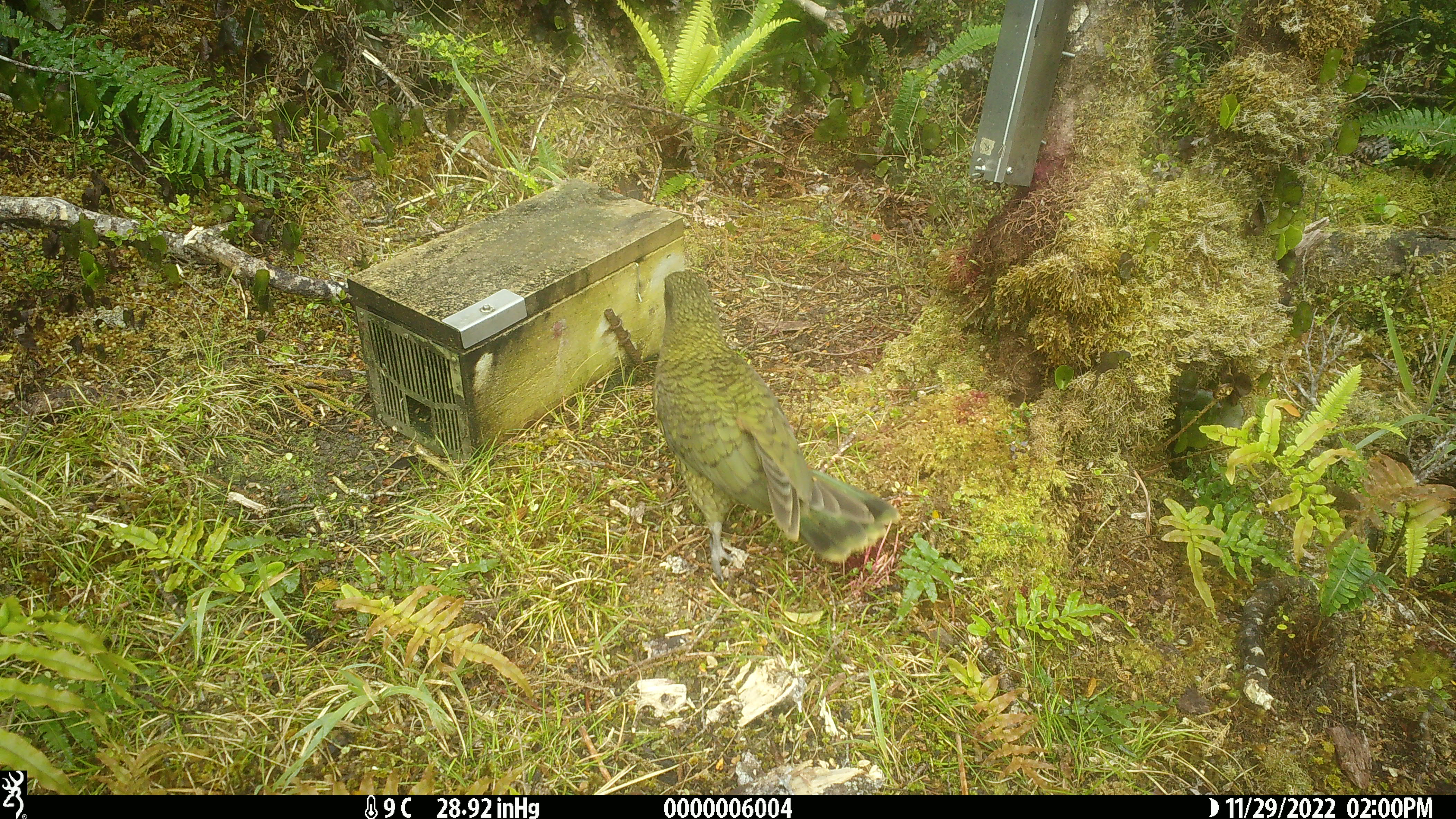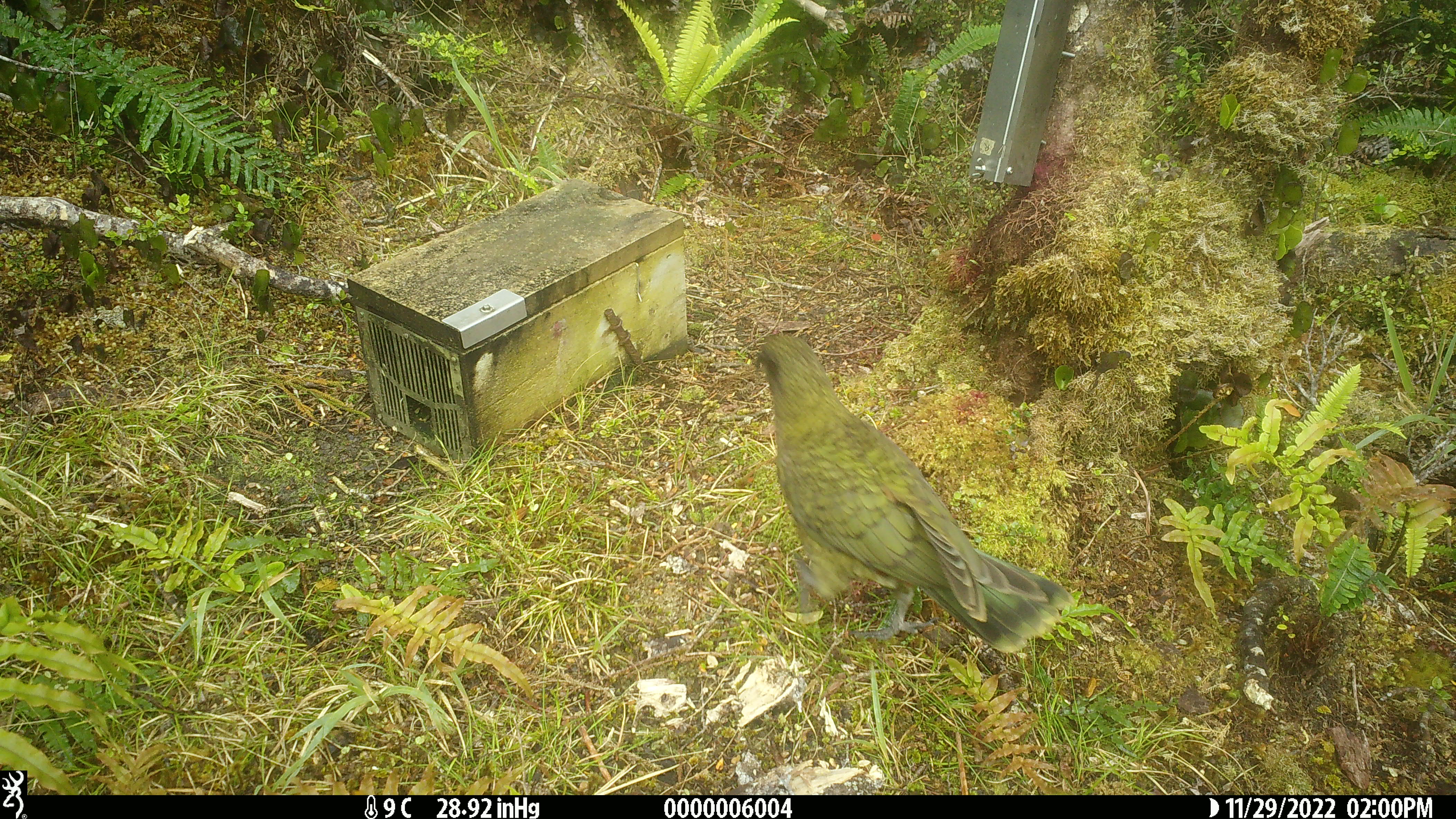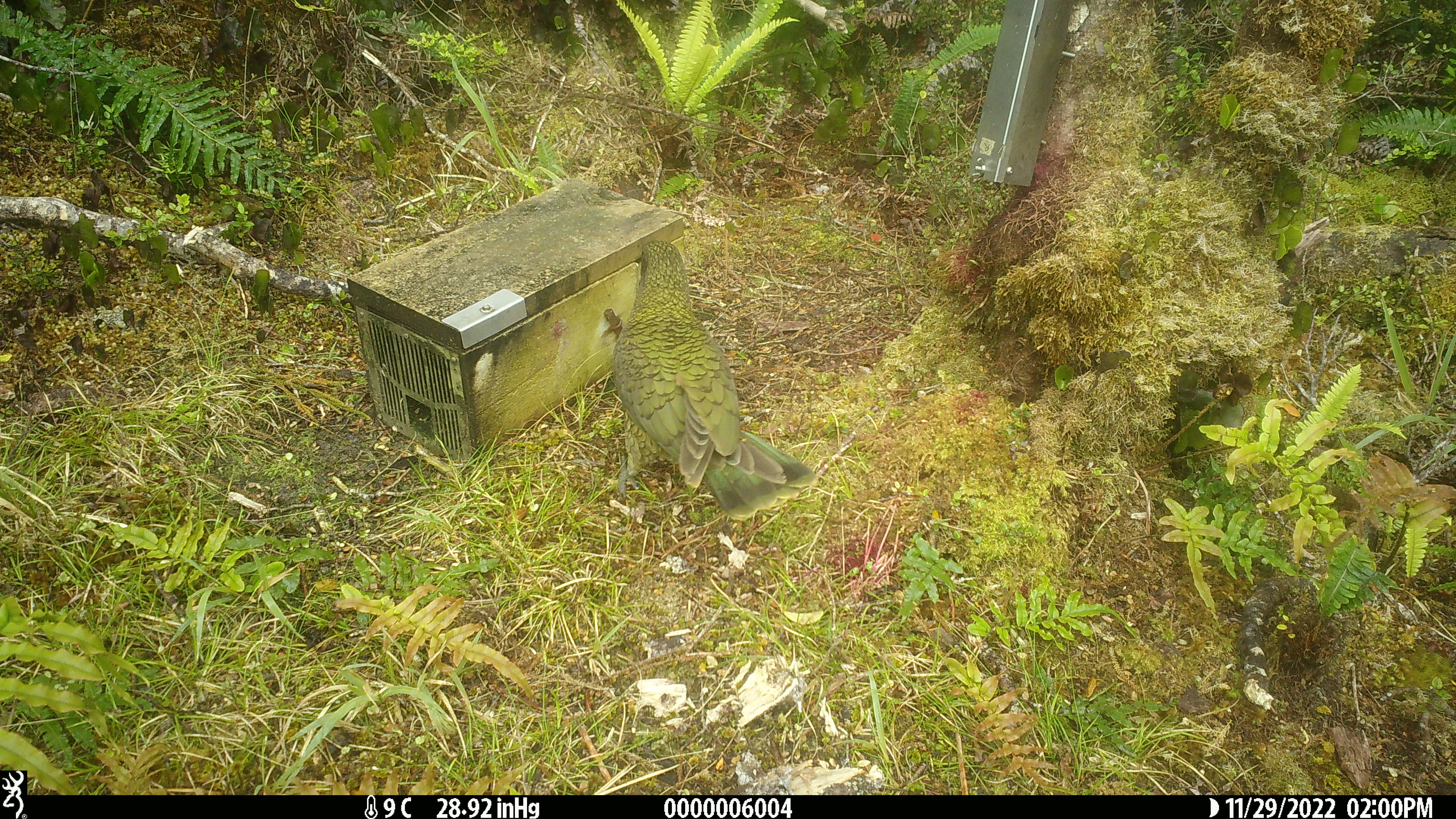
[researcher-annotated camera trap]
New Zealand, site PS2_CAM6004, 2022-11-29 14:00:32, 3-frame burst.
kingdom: Animalia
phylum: Chordata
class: Aves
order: Psittaciformes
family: Strigopidae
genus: Nestor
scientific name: Nestor notabilis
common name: kea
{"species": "kea (Nestor notabilis)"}